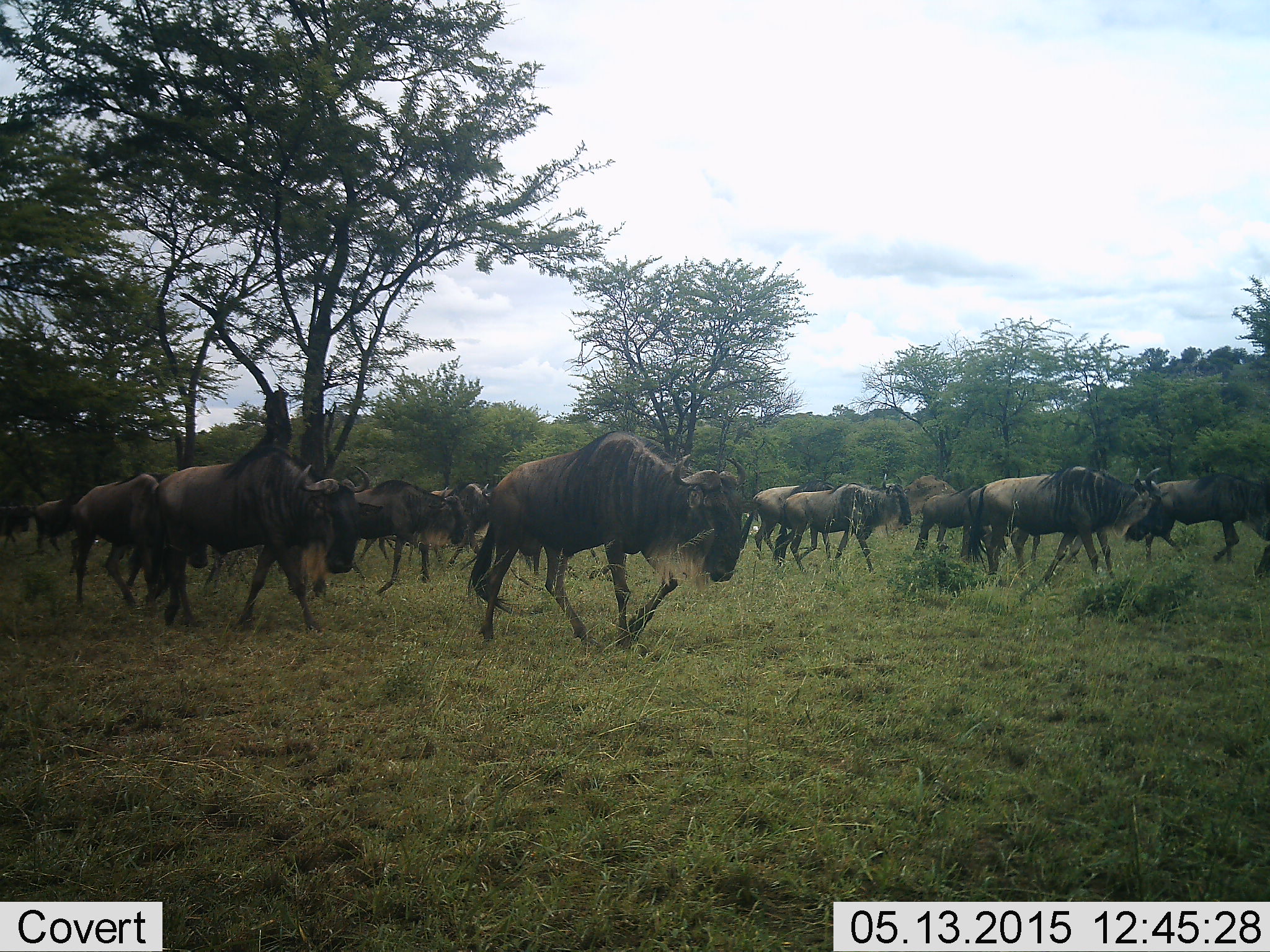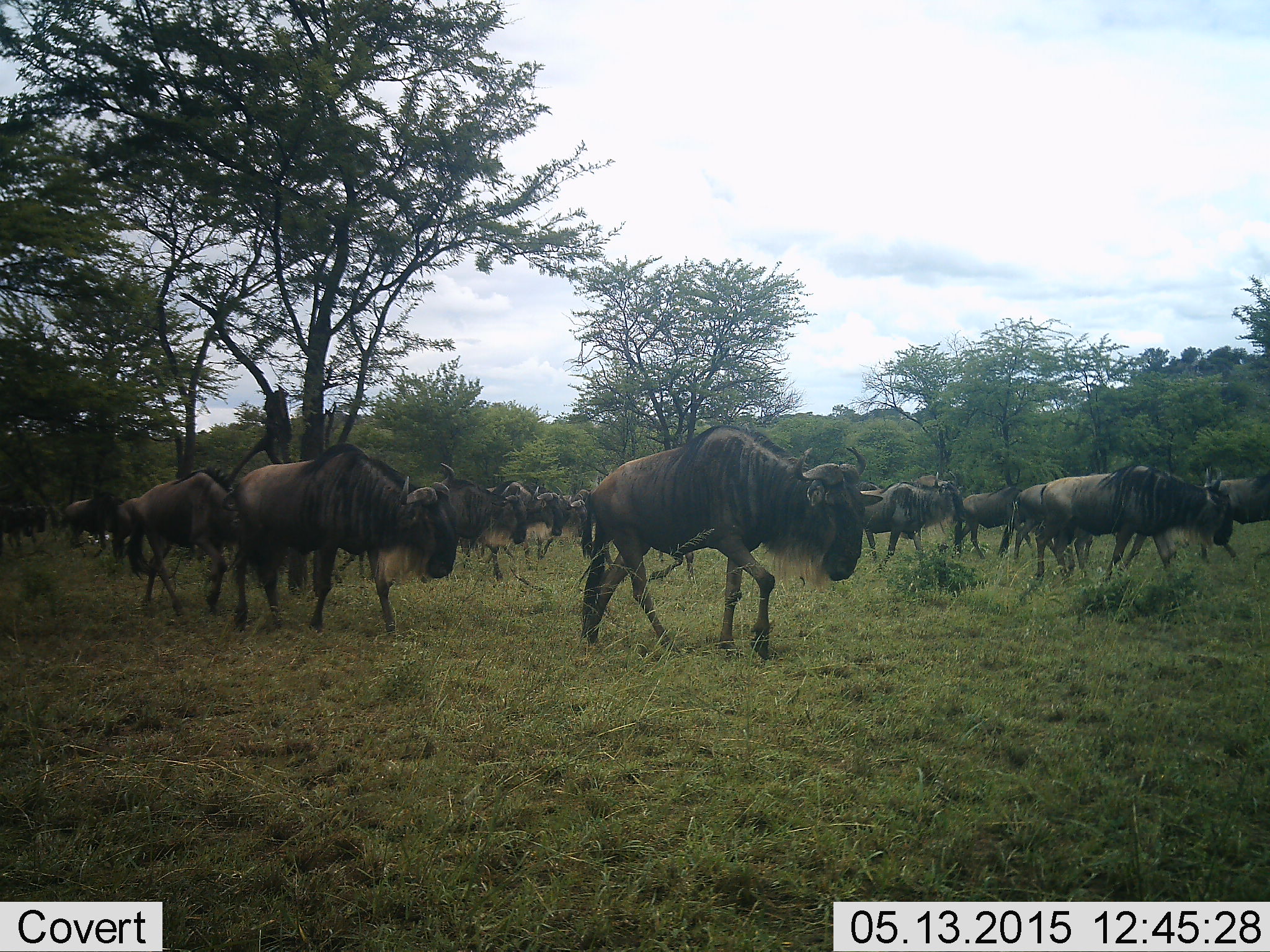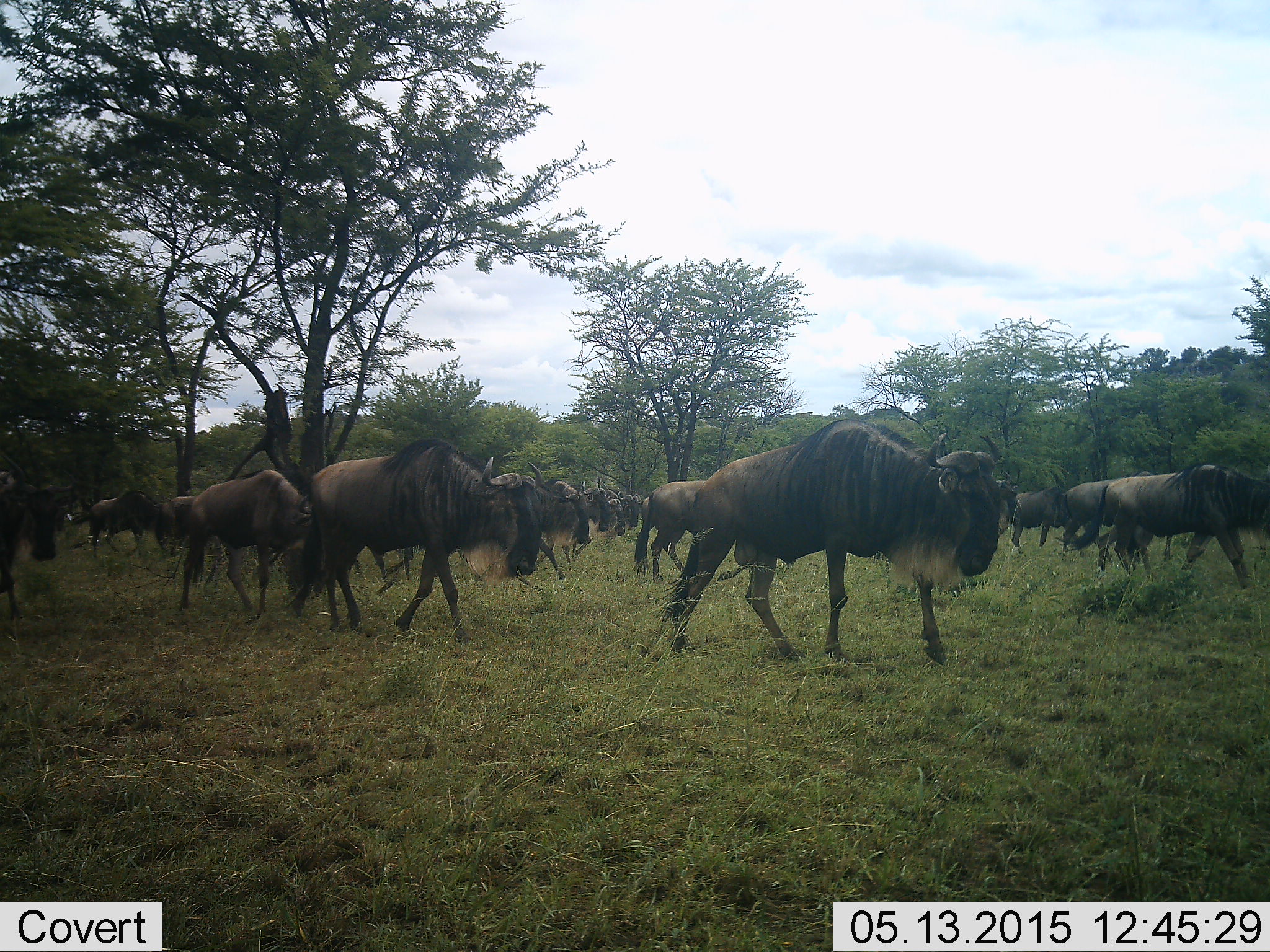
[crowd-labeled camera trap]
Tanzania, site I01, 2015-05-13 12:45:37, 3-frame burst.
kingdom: Animalia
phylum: Chordata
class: Mammalia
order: Artiodactyla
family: Bovidae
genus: Connochaetes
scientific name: Connochaetes taurinus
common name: blue wildebeest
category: wildebeest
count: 11-50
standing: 0%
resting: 0%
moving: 100%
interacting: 0%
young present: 20%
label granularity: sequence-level